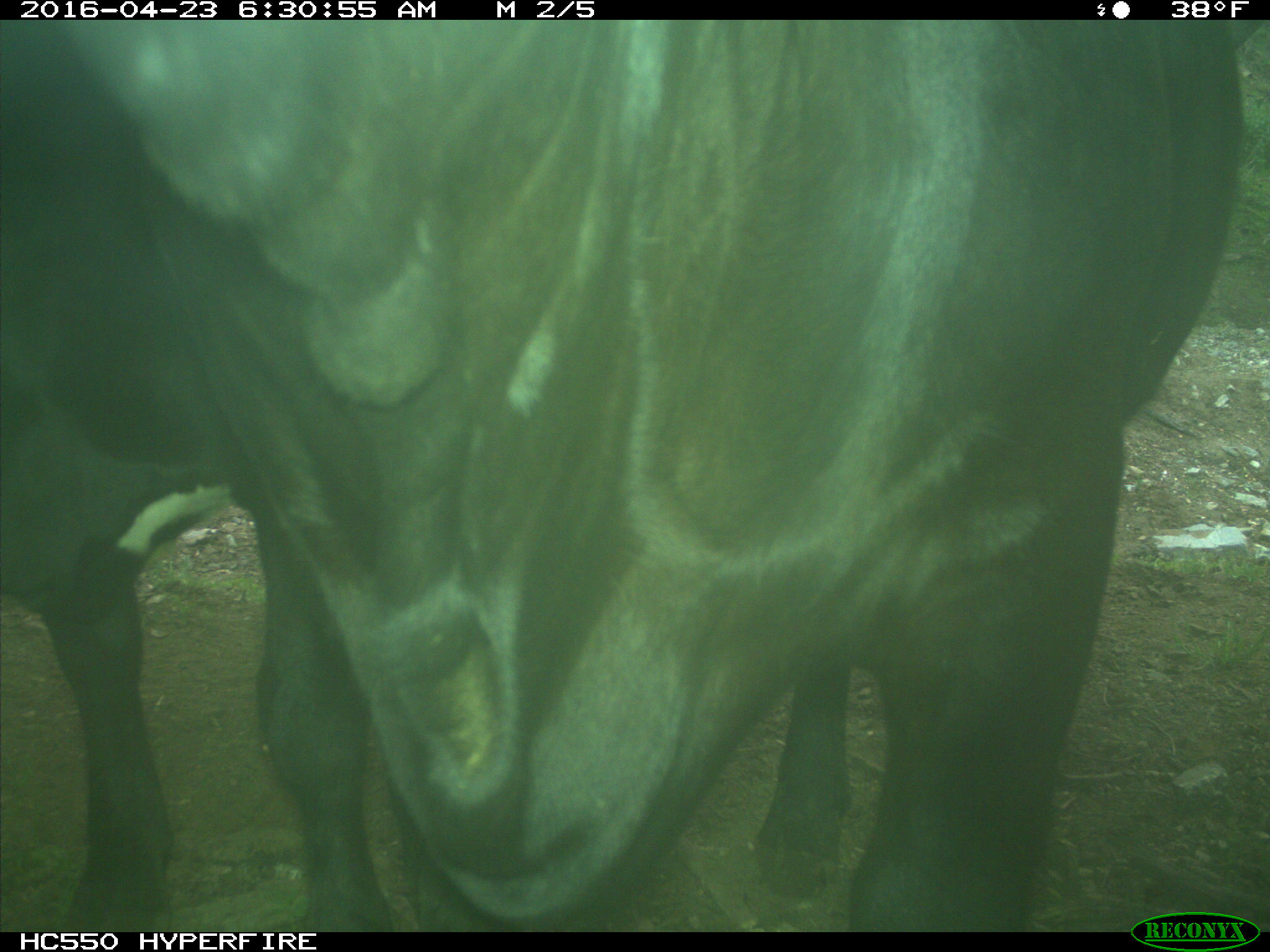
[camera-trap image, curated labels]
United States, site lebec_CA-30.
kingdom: Animalia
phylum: Chordata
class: Mammalia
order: Artiodactyla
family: Bovidae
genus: Bos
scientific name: Bos taurus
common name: domestic cow